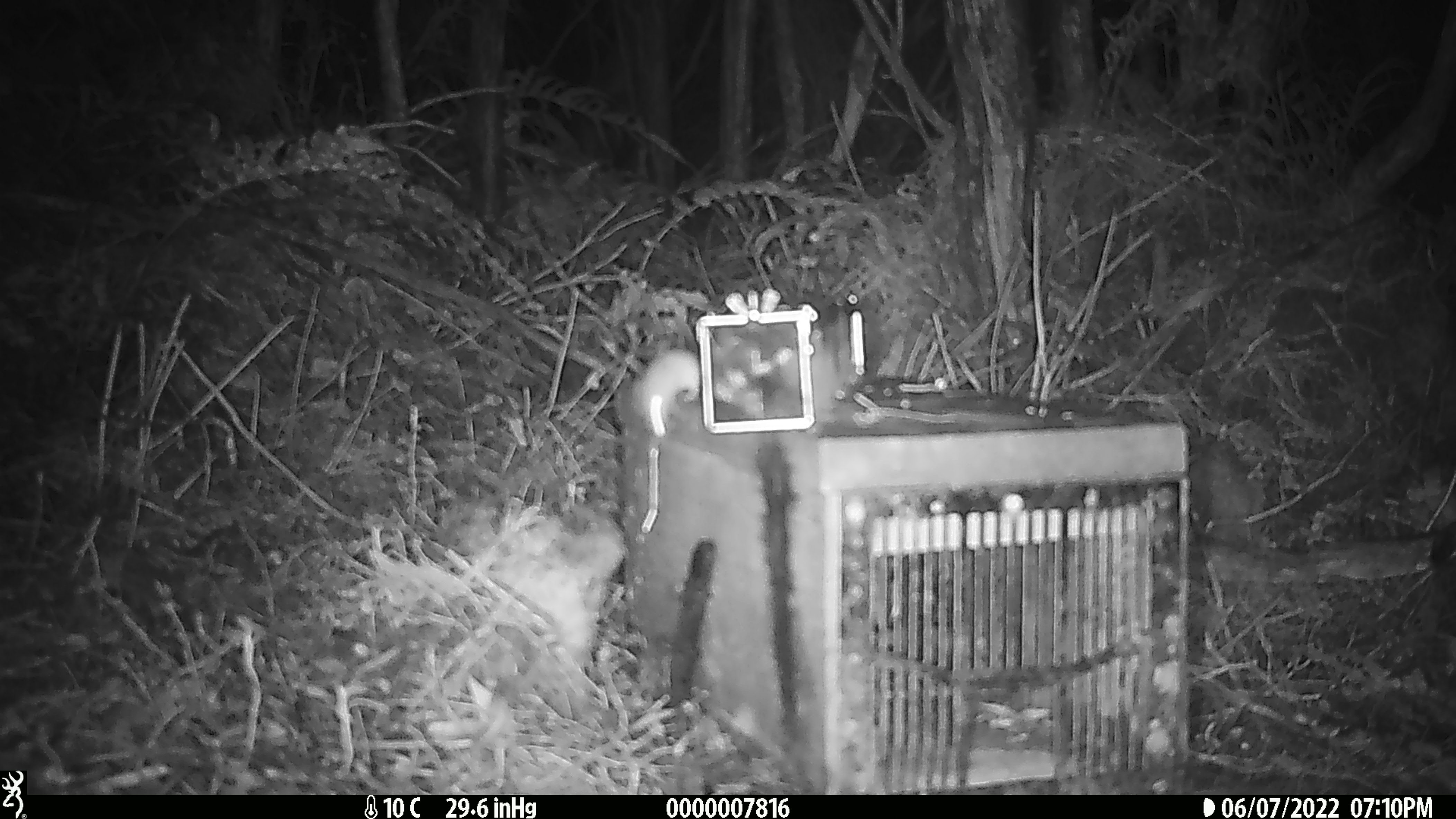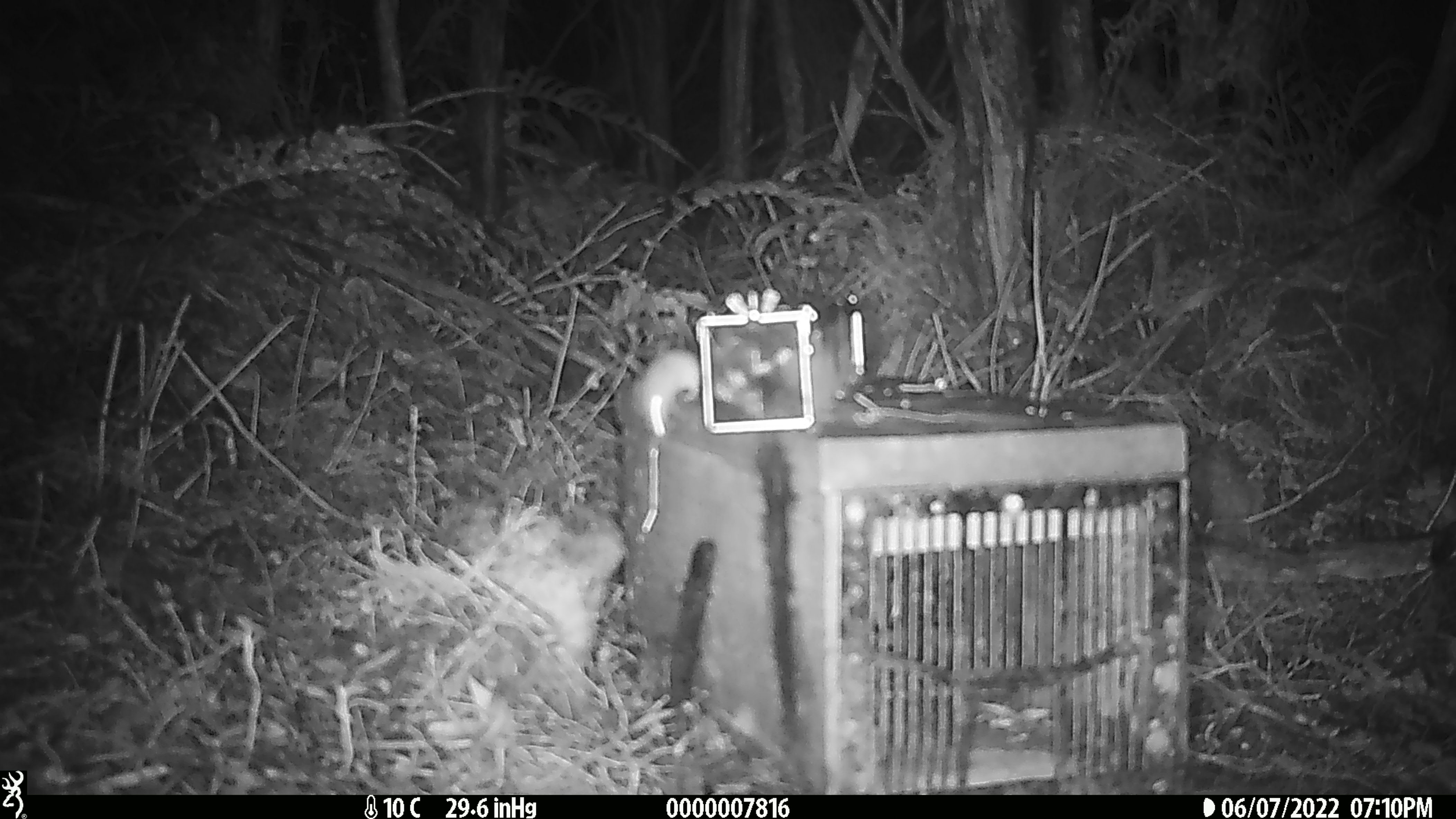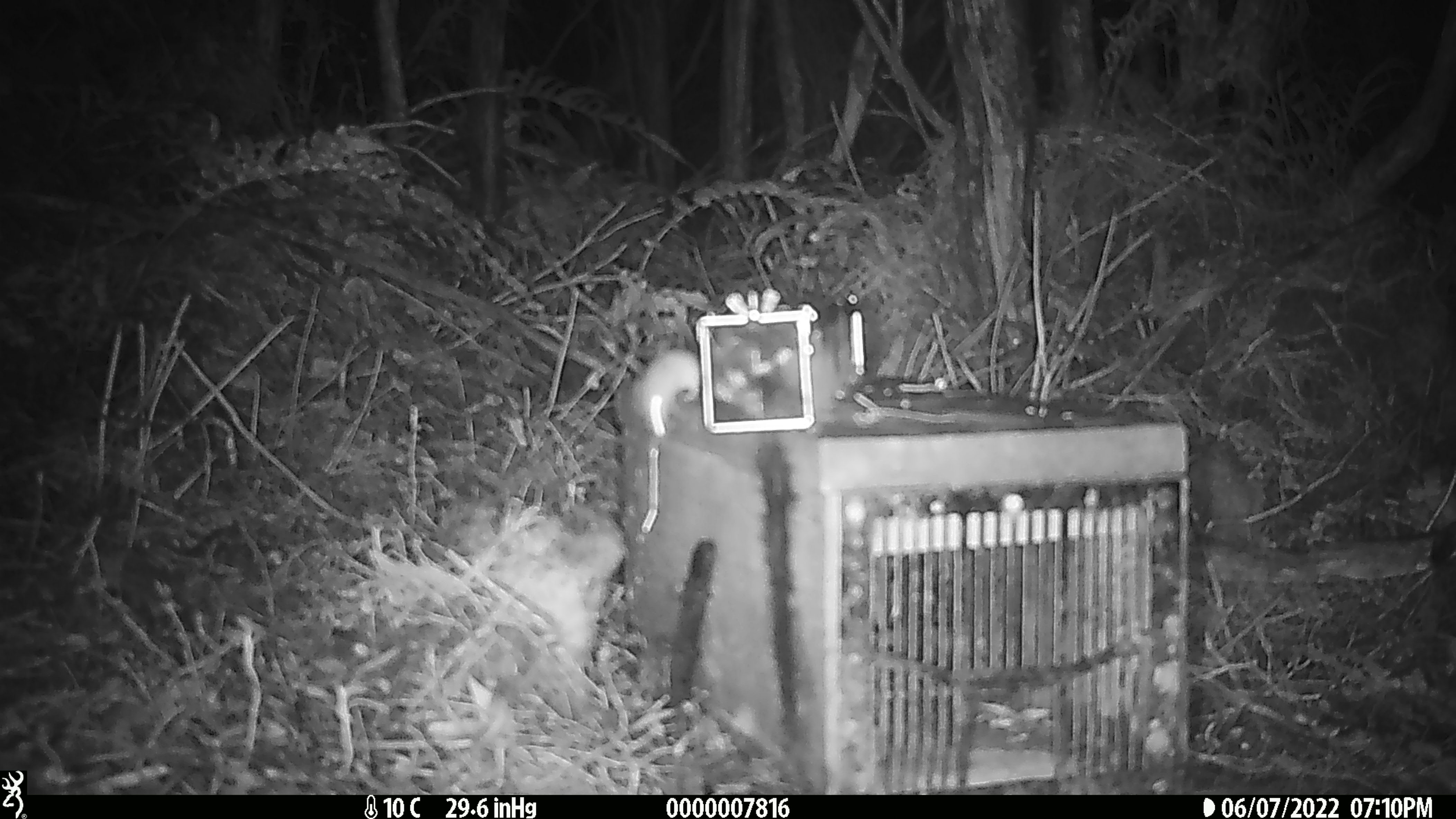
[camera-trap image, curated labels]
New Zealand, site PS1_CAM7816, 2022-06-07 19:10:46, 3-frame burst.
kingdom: Animalia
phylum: Chordata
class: Mammalia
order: Rodentia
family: Muridae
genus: Mus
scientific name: Mus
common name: mouse